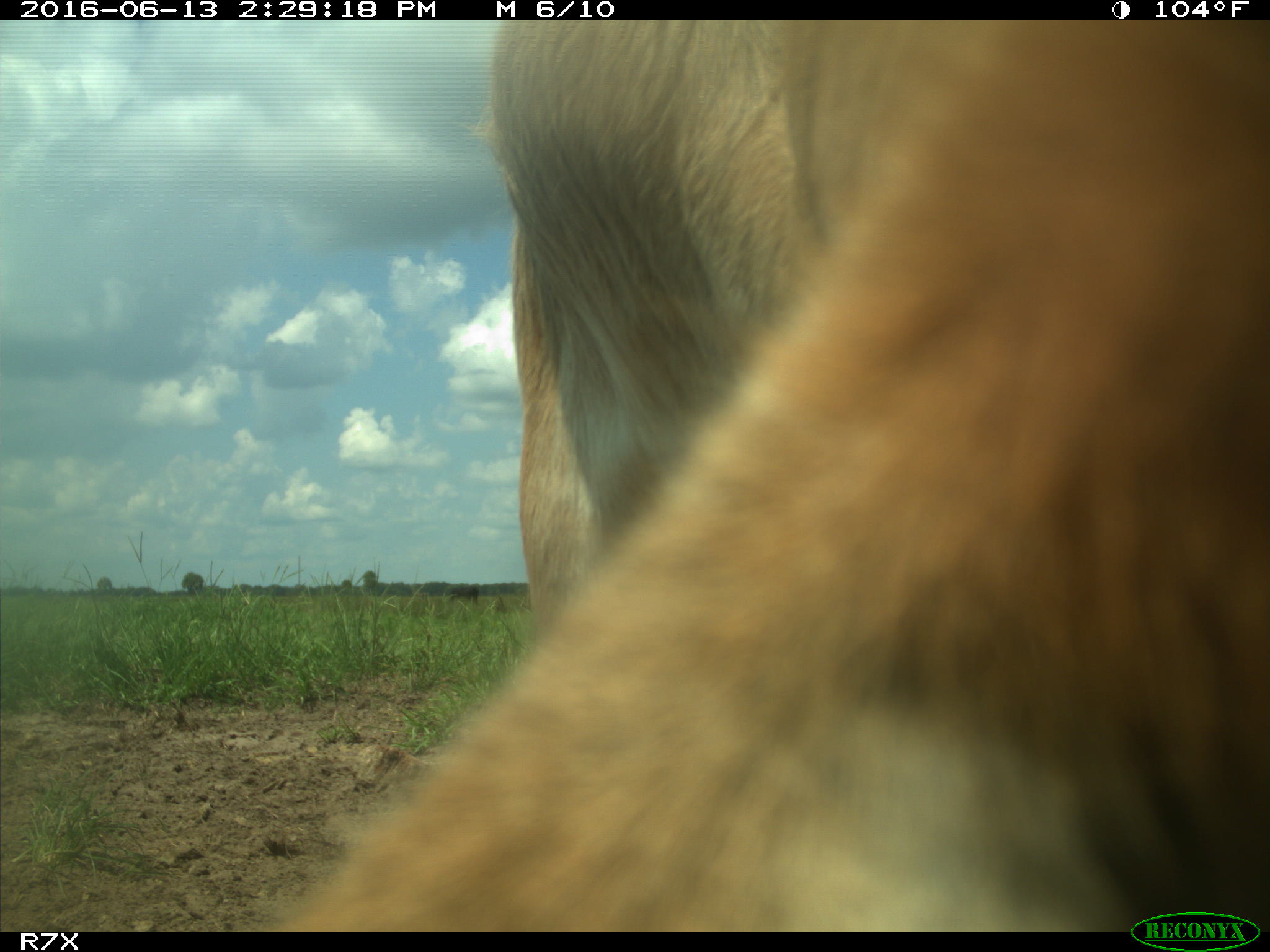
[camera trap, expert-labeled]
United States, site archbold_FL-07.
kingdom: Animalia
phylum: Chordata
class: Mammalia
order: Artiodactyla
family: Bovidae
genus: Bos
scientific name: Bos taurus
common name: domestic cow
Bos taurus (domestic cow).